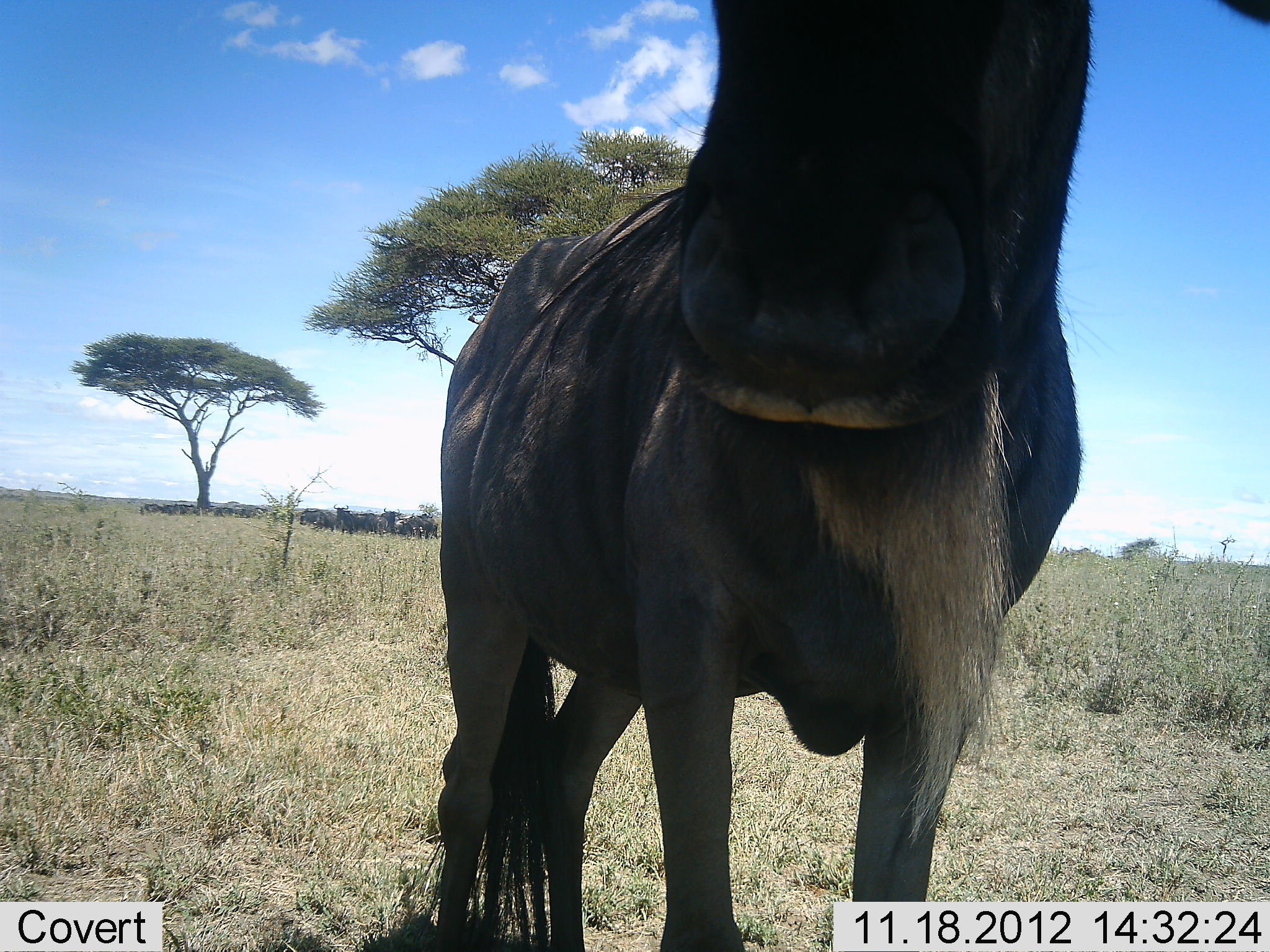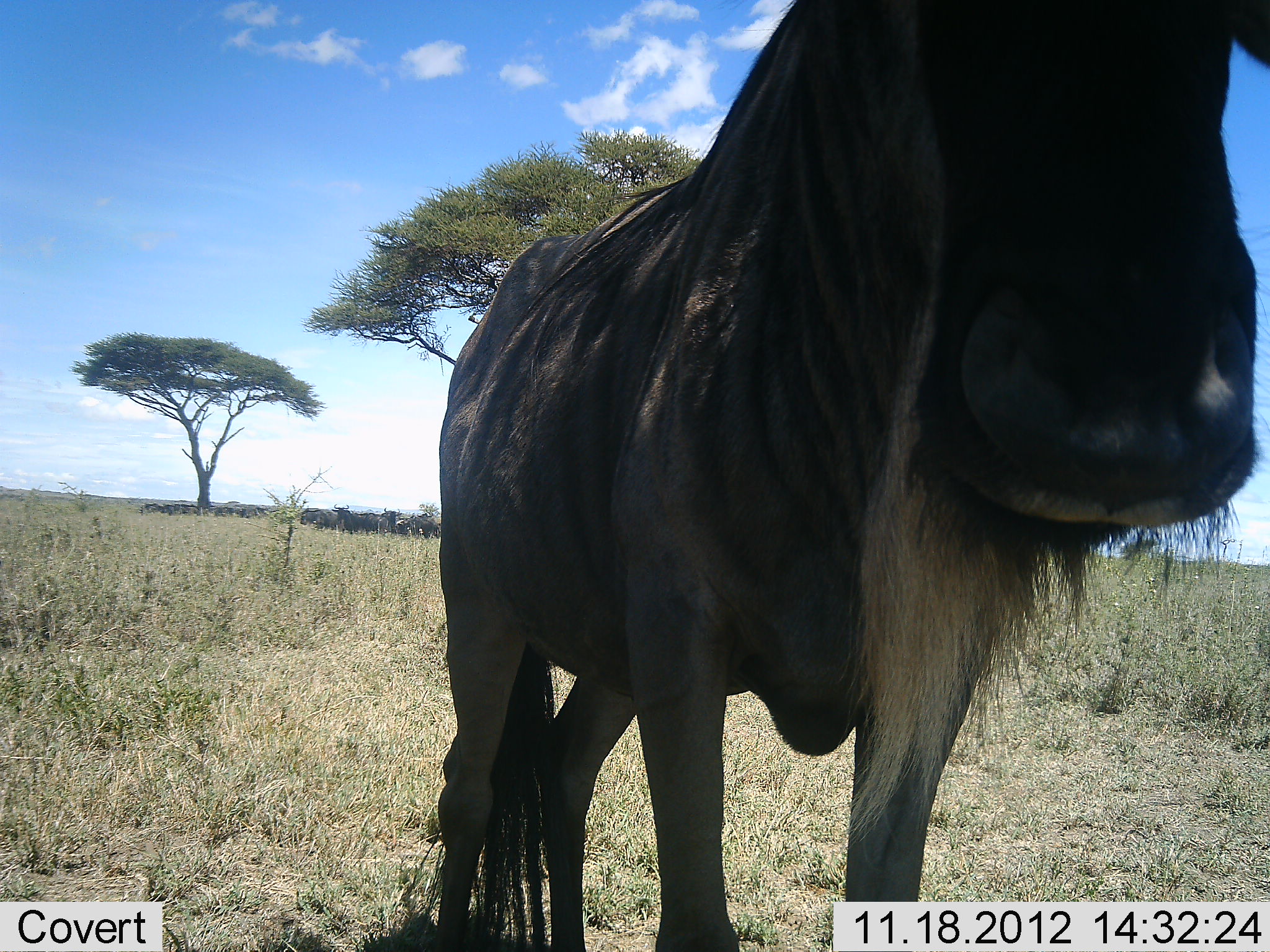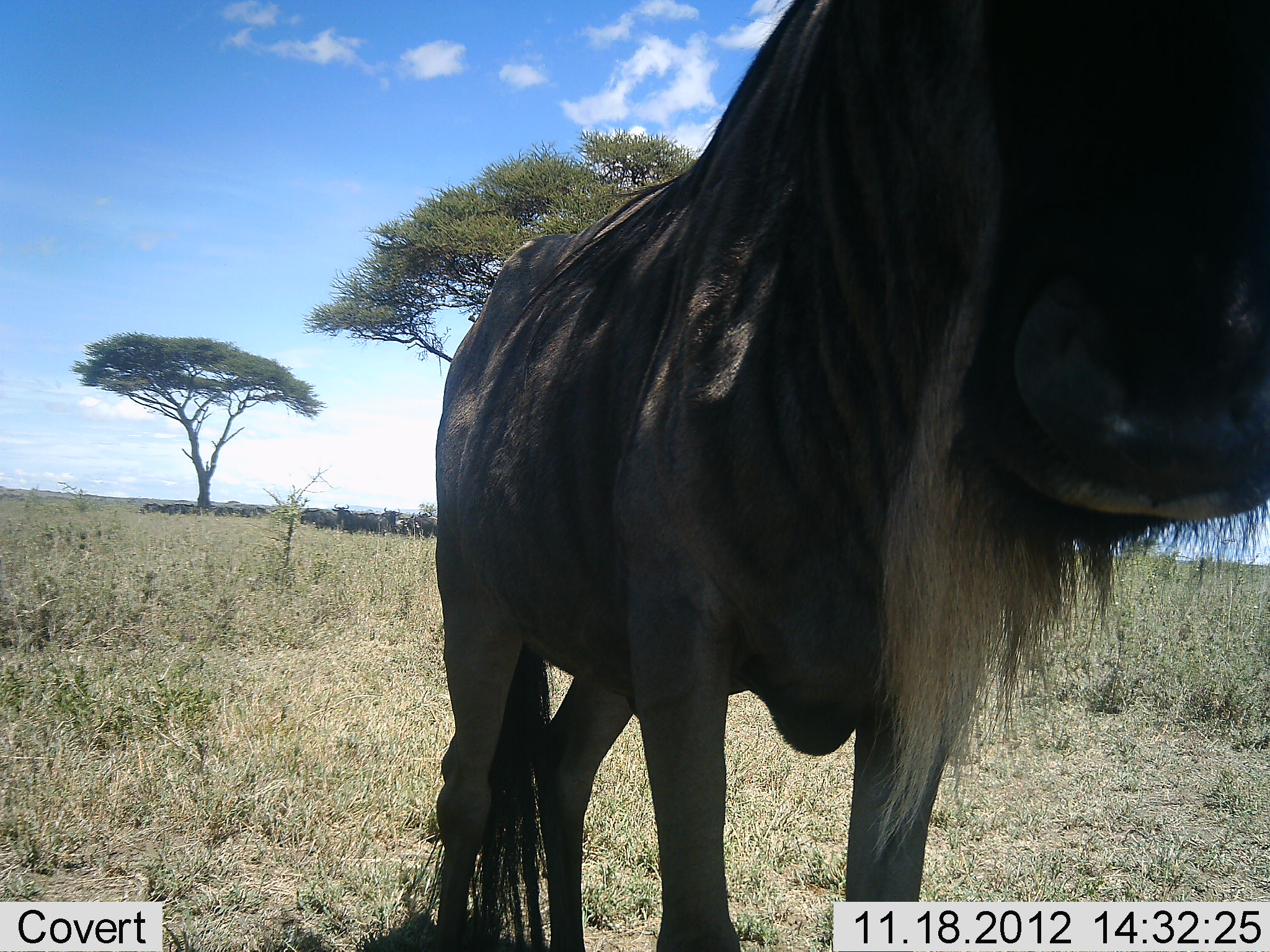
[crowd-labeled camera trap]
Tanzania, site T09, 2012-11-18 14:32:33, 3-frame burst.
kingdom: Animalia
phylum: Chordata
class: Mammalia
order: Artiodactyla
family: Bovidae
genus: Connochaetes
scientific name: Connochaetes taurinus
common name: blue wildebeest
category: wildebeest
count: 11-50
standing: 100%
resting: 20%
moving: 0%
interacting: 0%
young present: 0%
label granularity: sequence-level